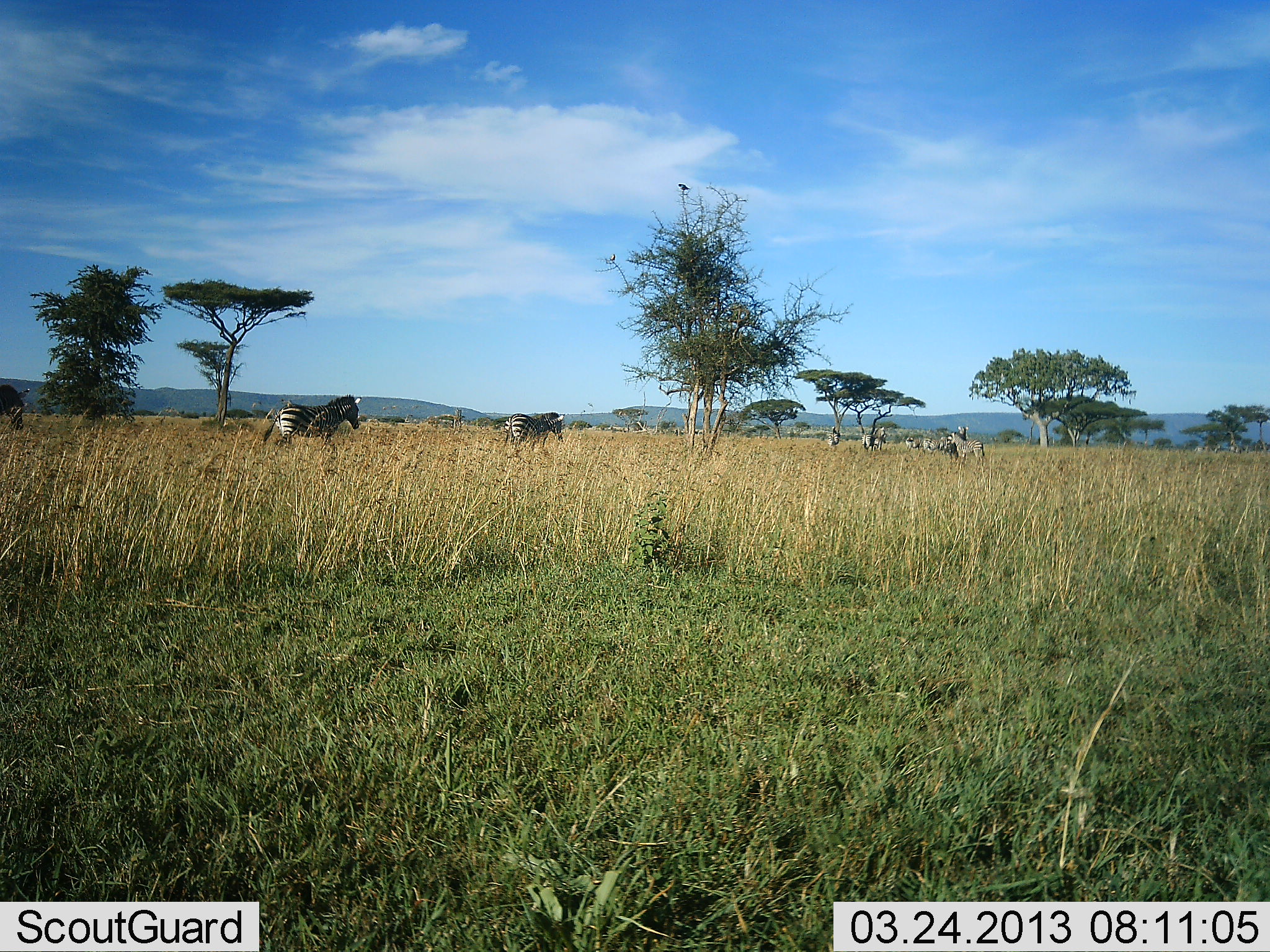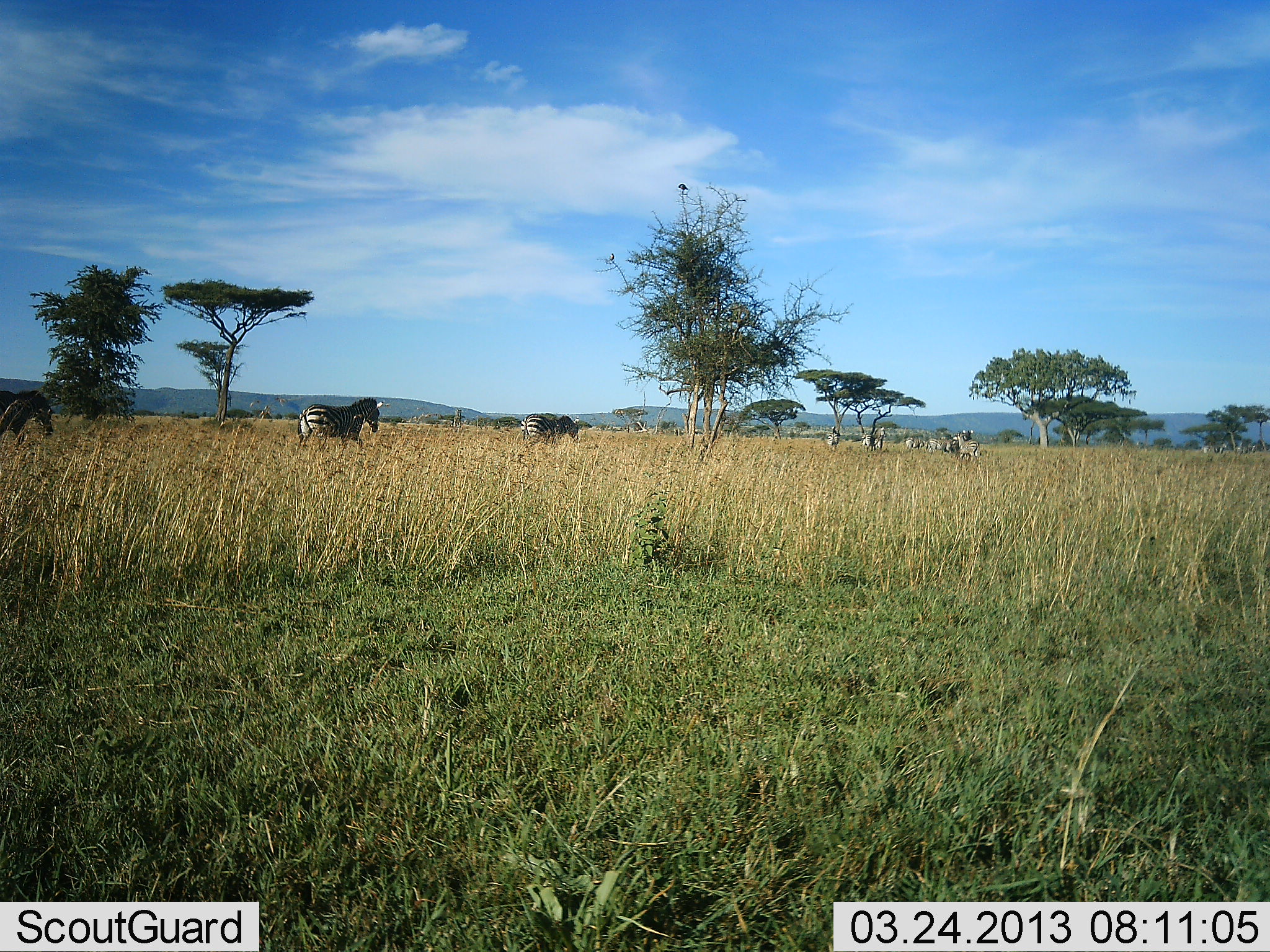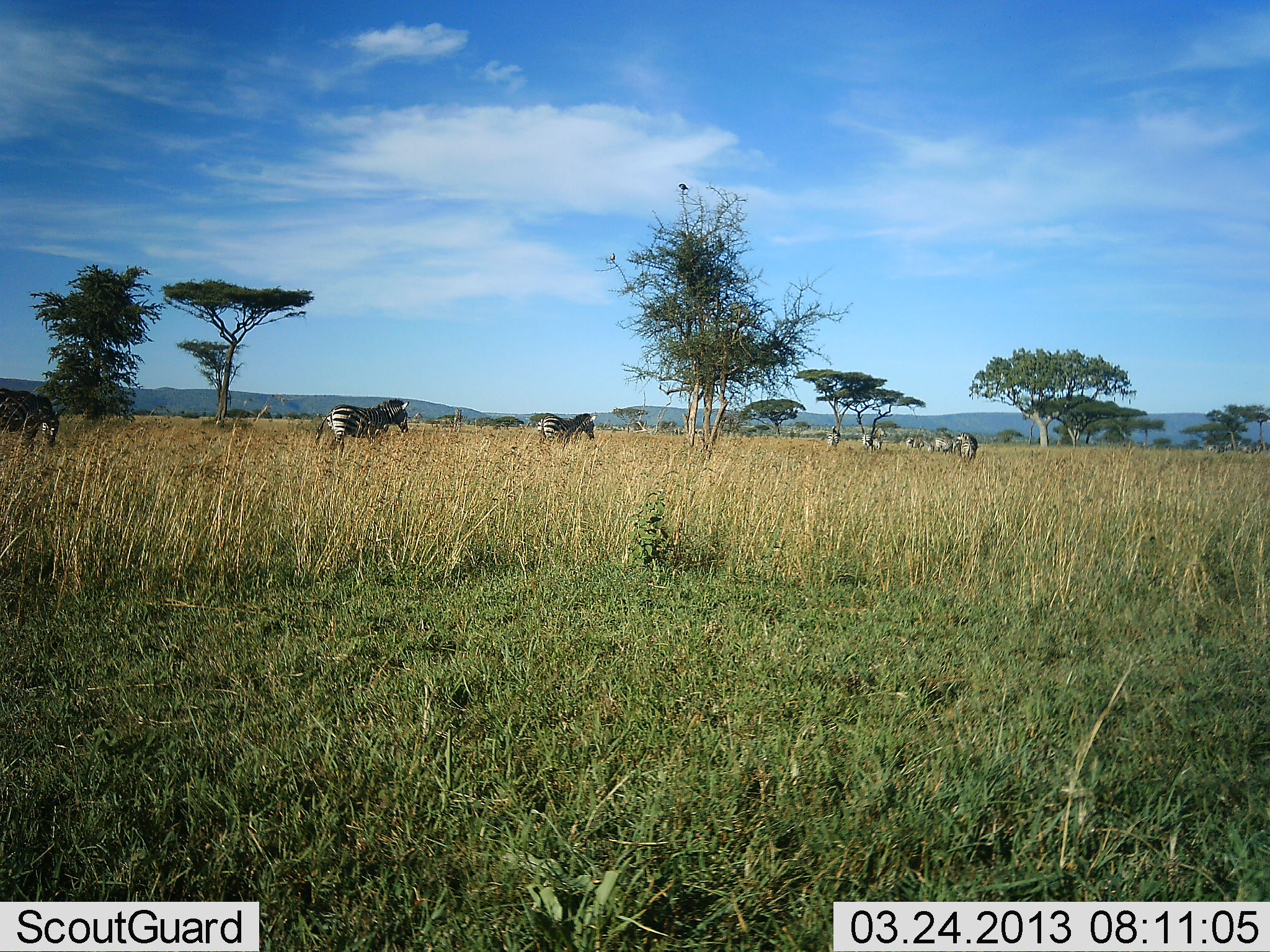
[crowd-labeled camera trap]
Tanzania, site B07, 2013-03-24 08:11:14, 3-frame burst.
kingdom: Animalia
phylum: Chordata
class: Mammalia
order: Perissodactyla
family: Equidae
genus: Equus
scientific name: Equus quagga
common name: plains zebra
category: zebra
Zebra (plains zebra) (Equus quagga), count 9. Behavior (volunteer vote fractions): standing 26%, resting 0%, moving 97%, interacting 5%. Young present (vote fraction): 0%. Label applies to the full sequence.